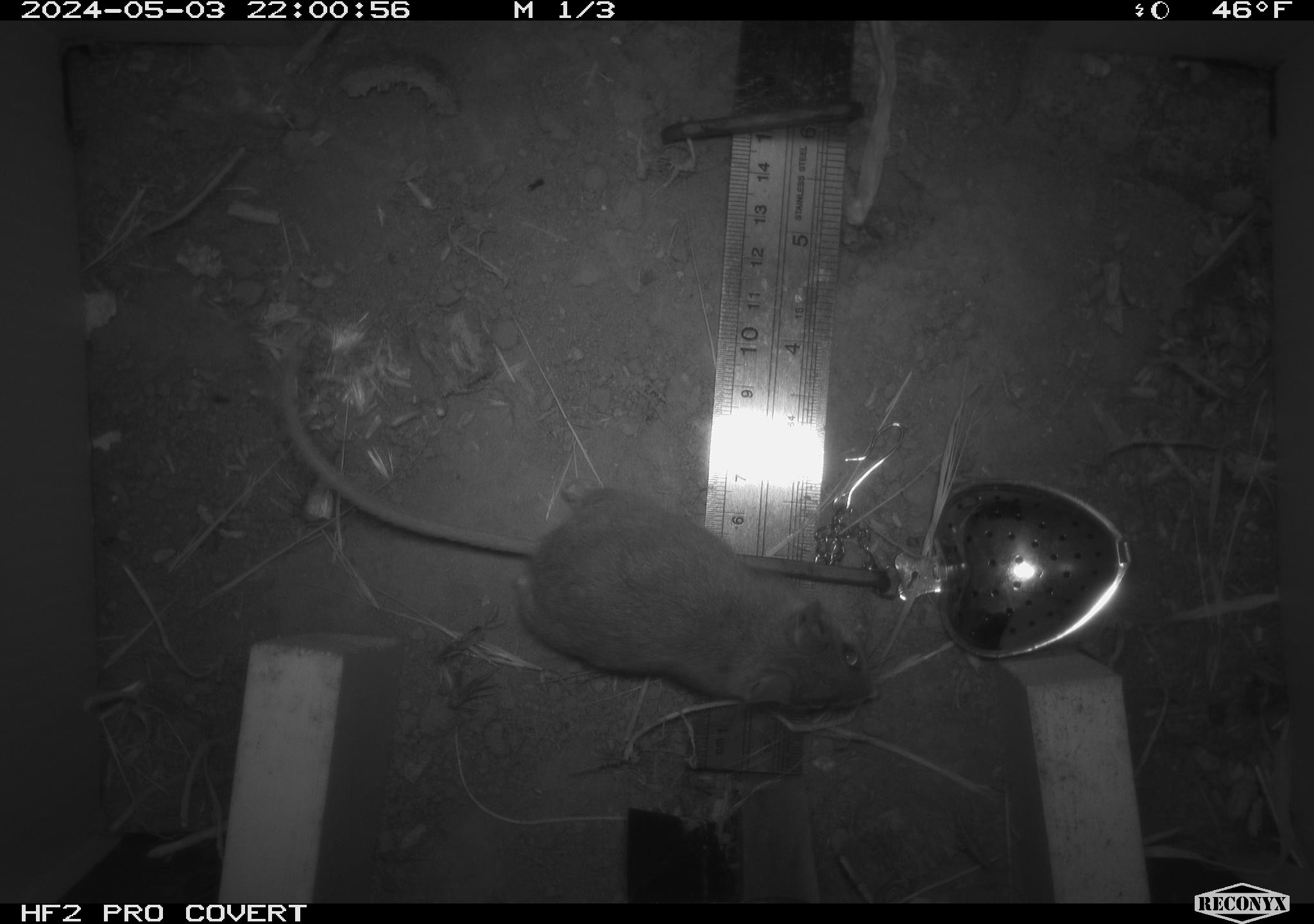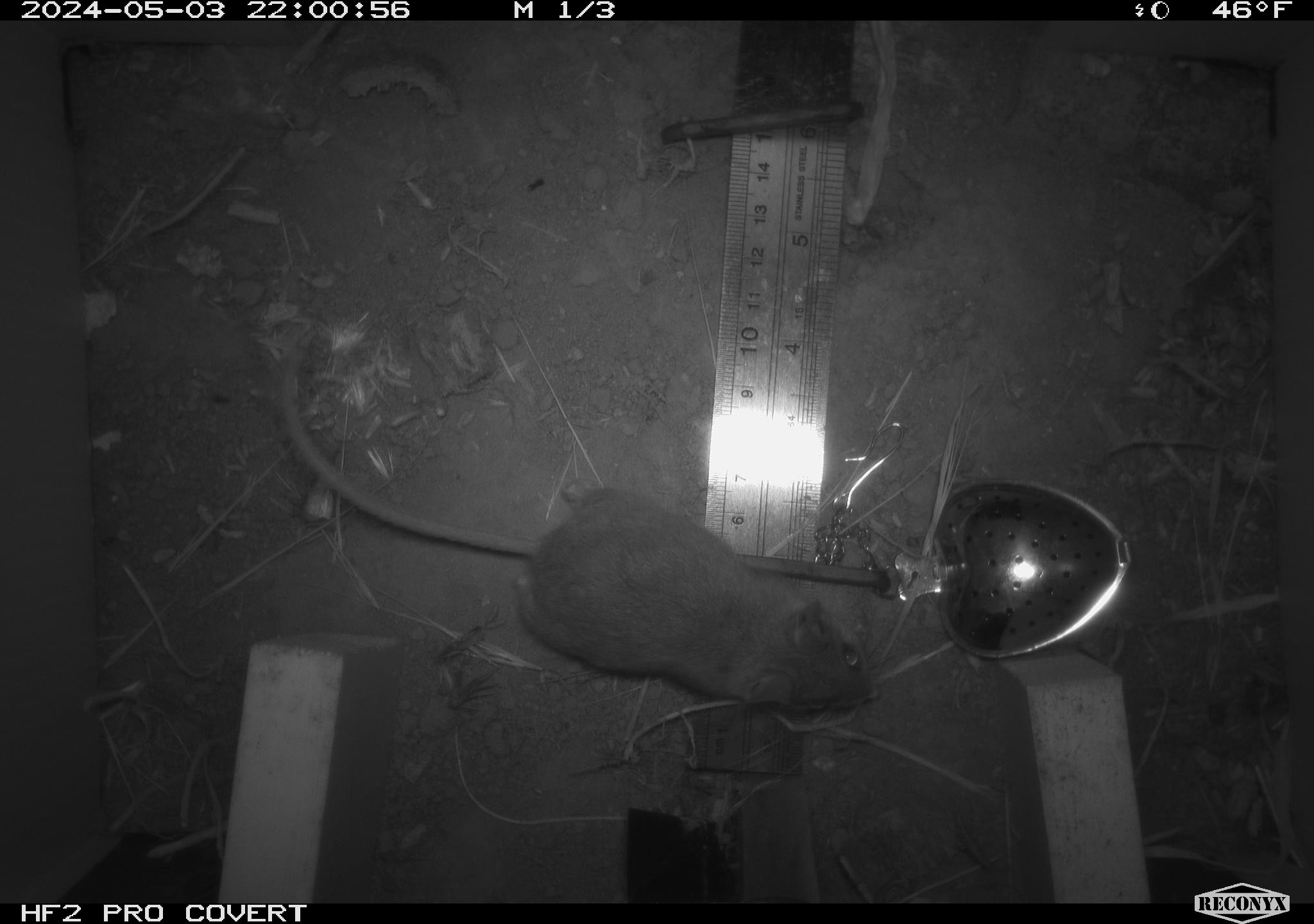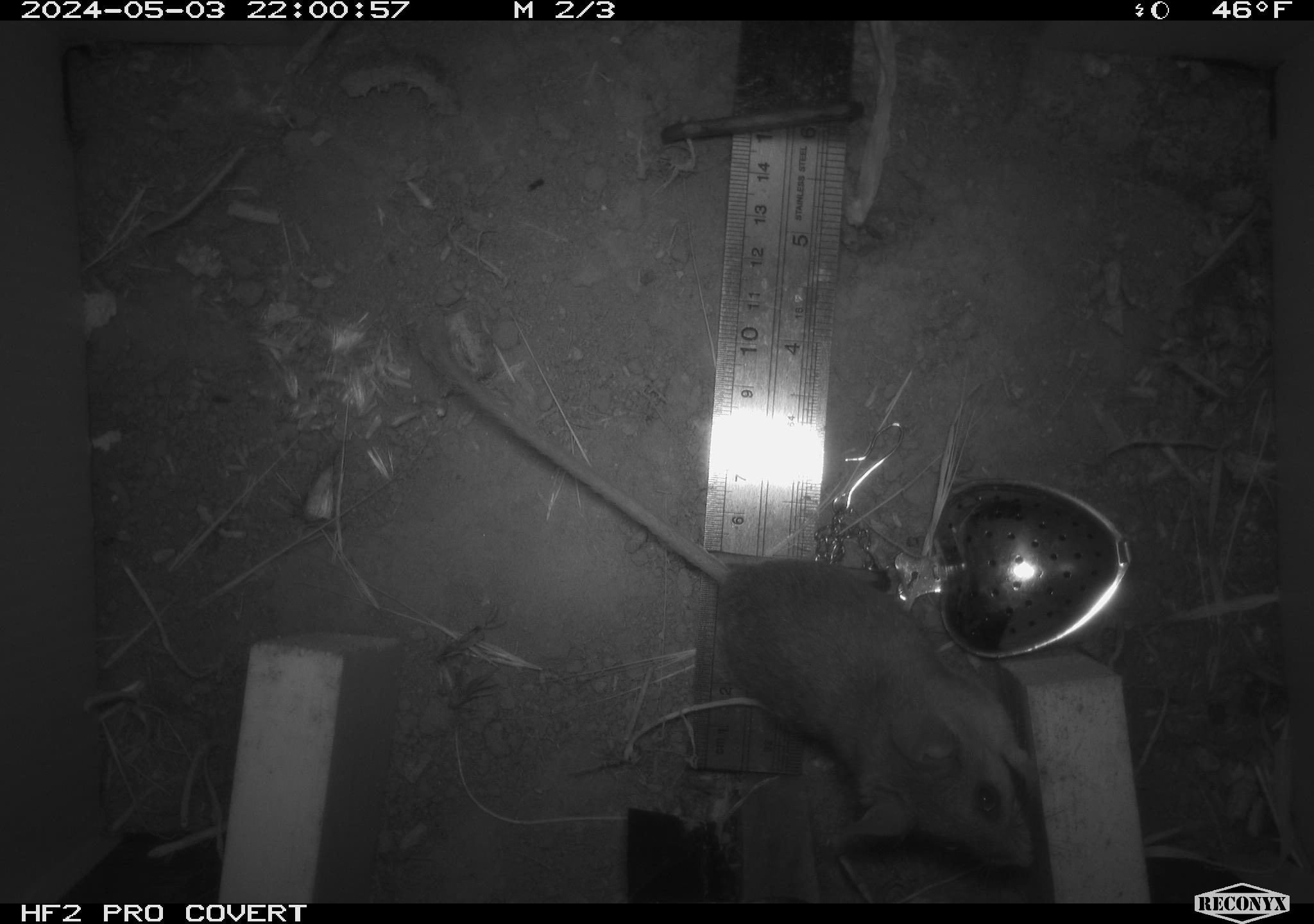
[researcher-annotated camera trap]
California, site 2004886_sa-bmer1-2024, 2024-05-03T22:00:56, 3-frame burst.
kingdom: Animalia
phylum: Chordata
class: Mammalia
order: Rodentia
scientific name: Rodentia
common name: mouse species